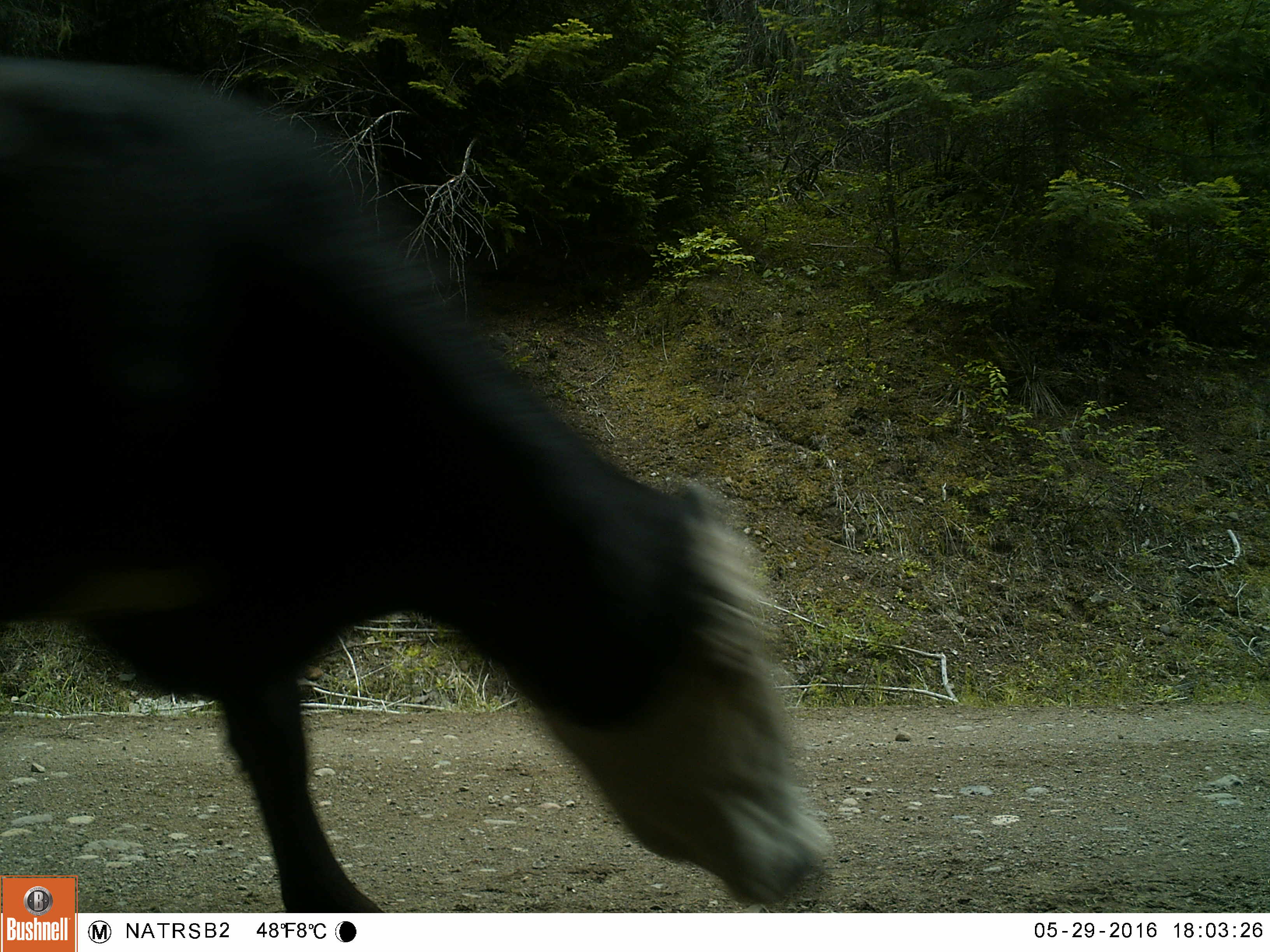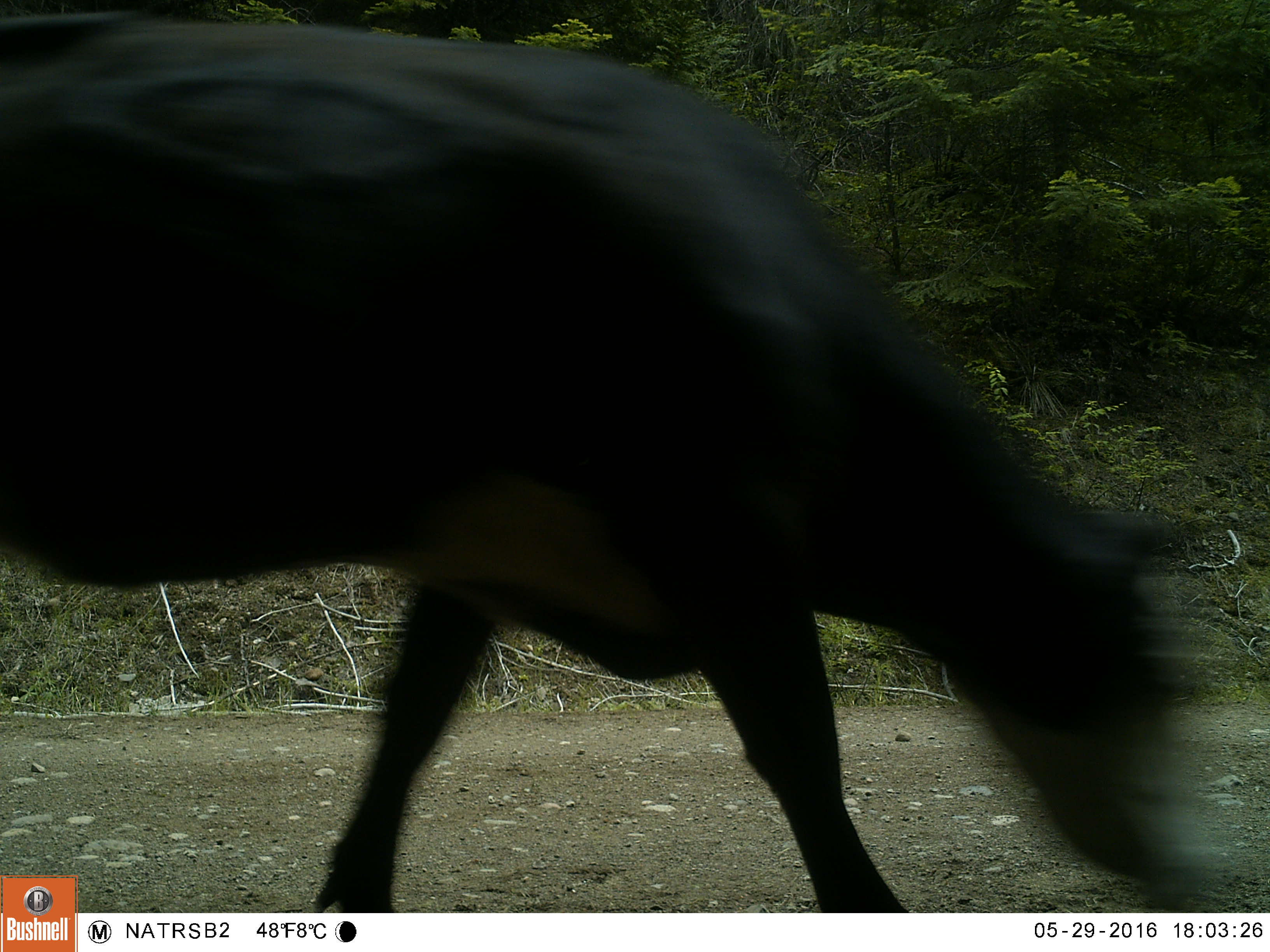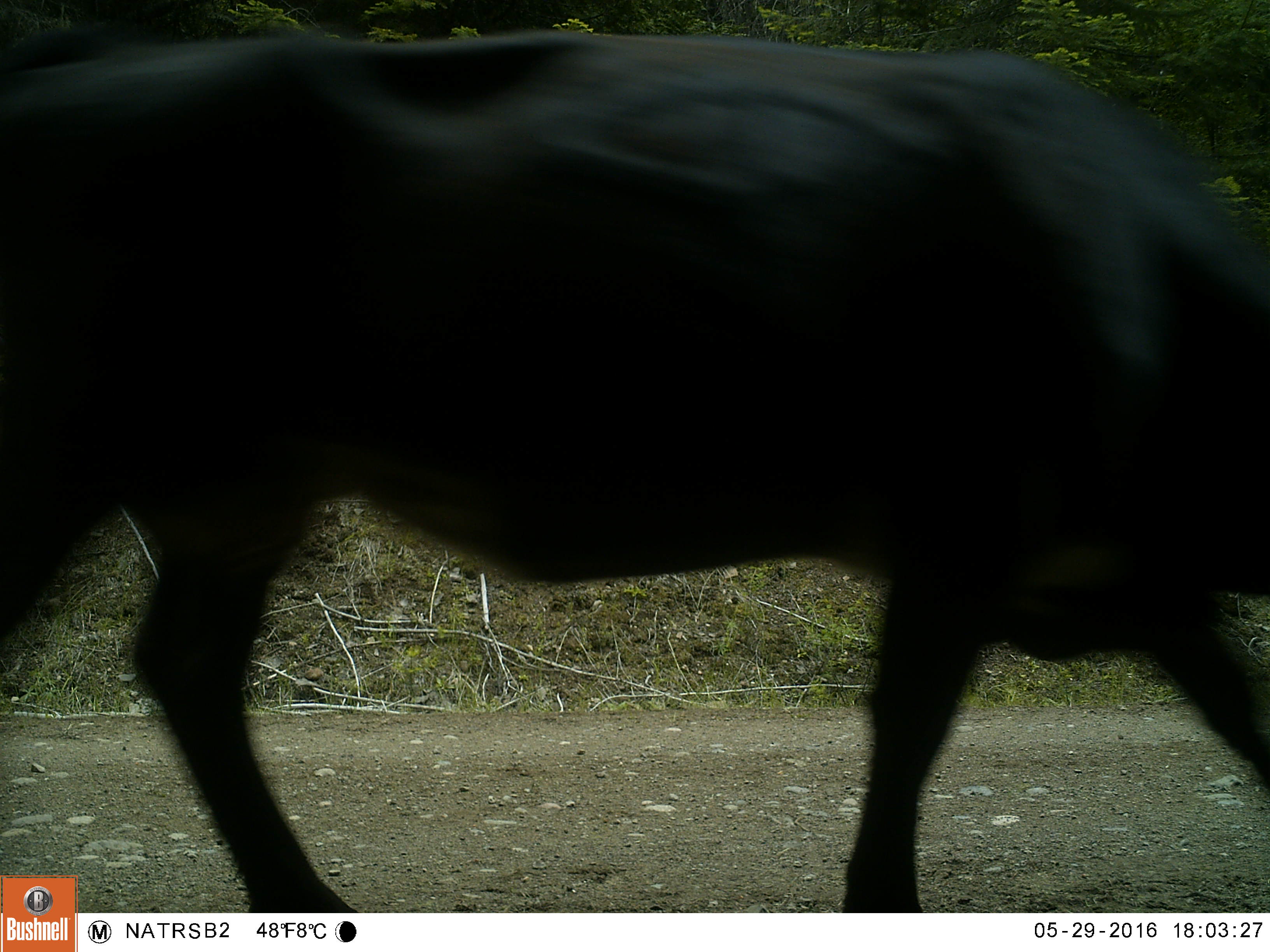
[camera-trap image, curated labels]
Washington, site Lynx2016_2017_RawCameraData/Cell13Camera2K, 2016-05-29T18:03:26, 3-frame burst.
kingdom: Animalia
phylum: Chordata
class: Mammalia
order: Artiodactyla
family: Bovidae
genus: Bos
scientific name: Bos taurus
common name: domestic cattle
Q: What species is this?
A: Domestic cattle (Bos taurus).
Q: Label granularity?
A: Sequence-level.